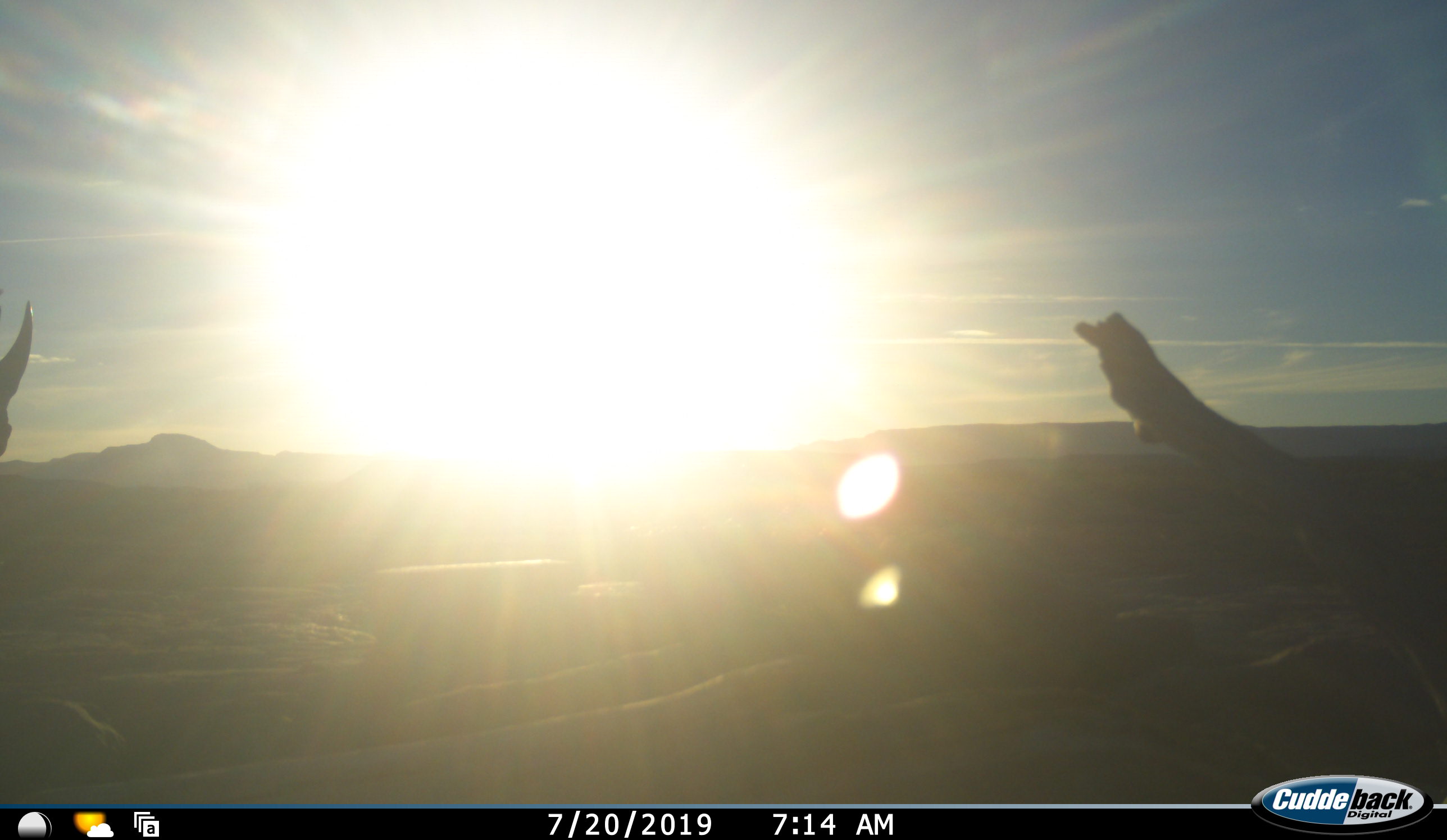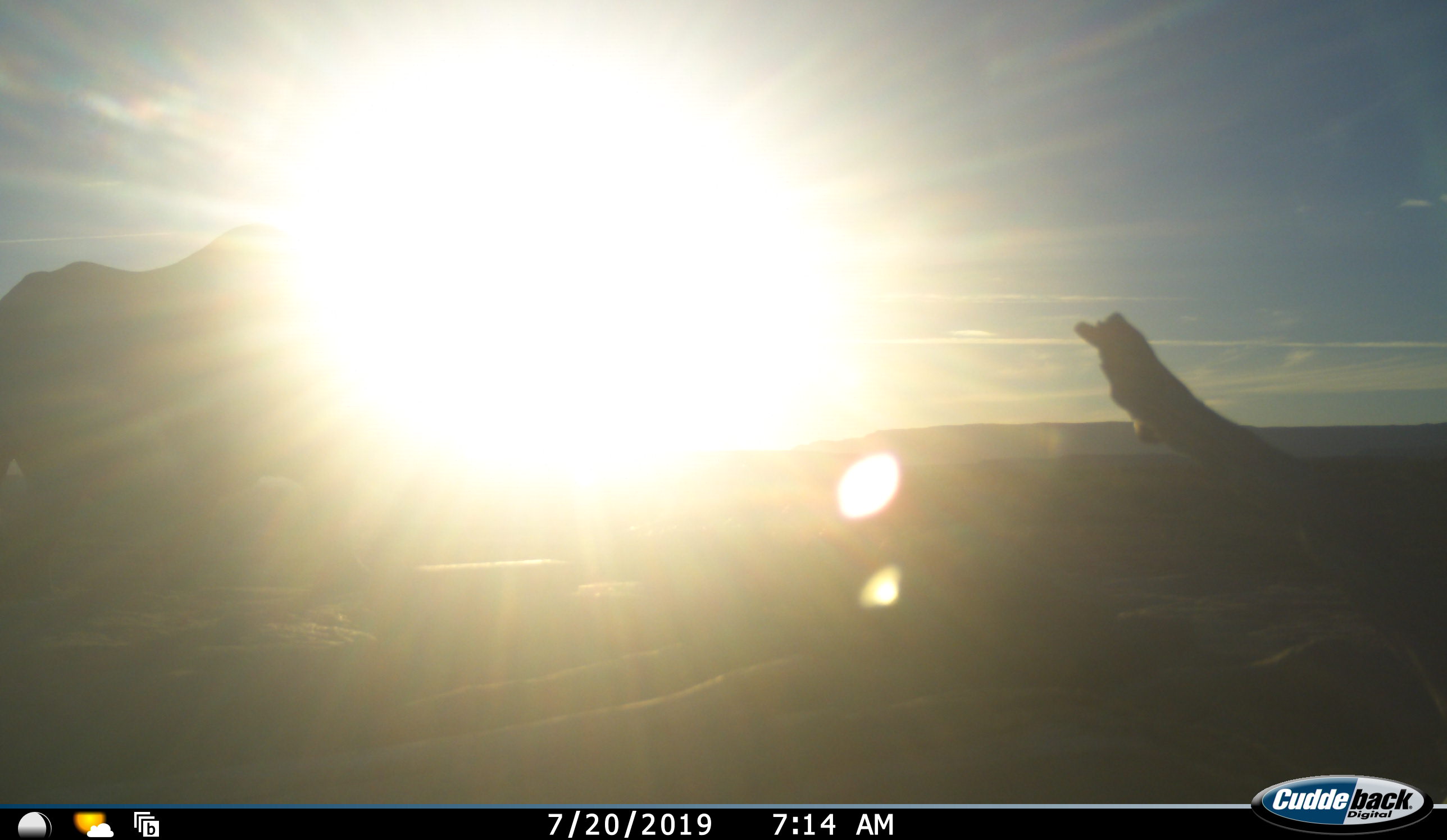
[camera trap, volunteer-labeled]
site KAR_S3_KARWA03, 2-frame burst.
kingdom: Animalia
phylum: Chordata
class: Mammalia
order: Perissodactyla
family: Rhinocerotidae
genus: Diceros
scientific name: Diceros bicornis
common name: black rhinoceros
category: rhinocerosblack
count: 1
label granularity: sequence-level